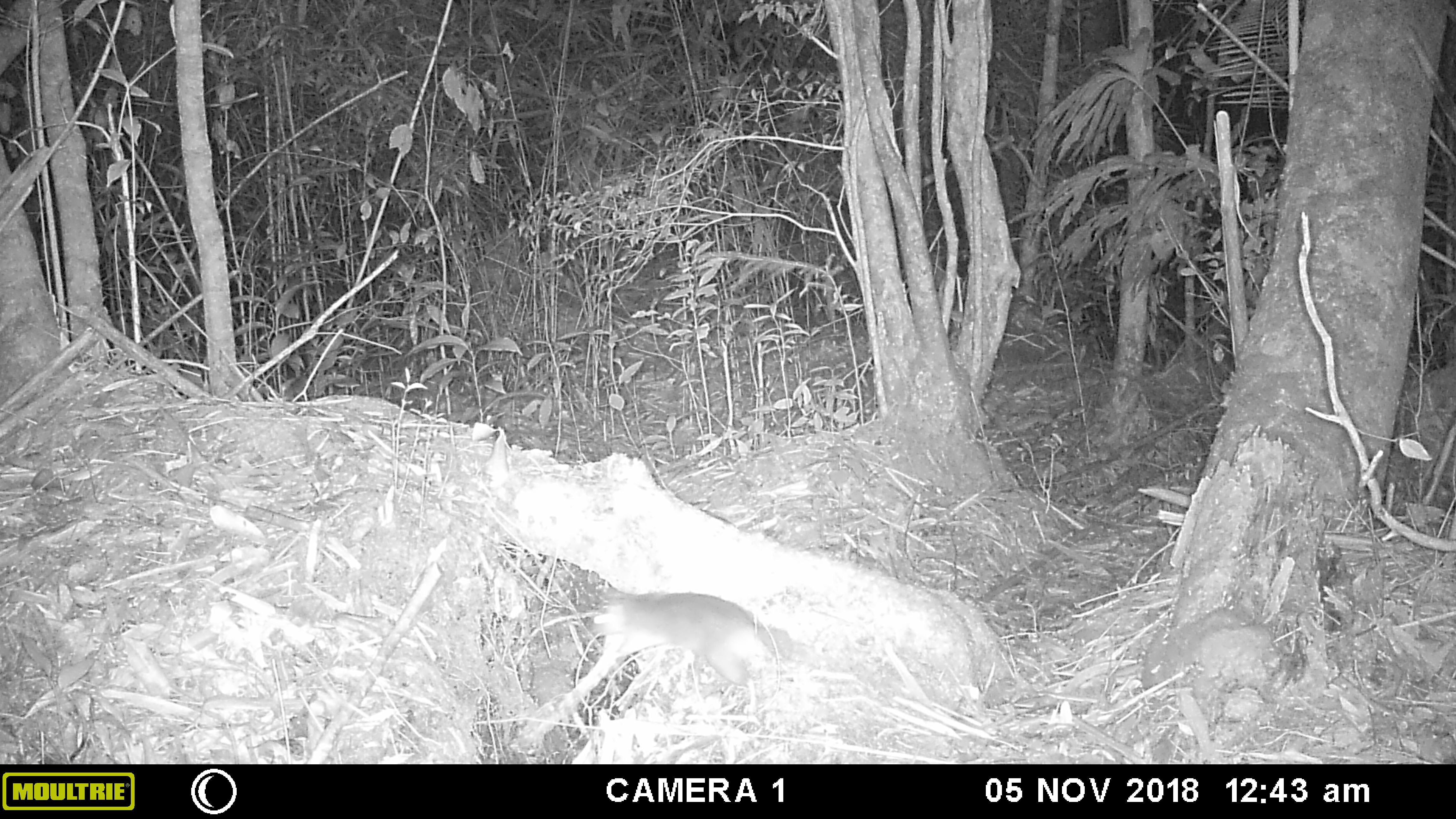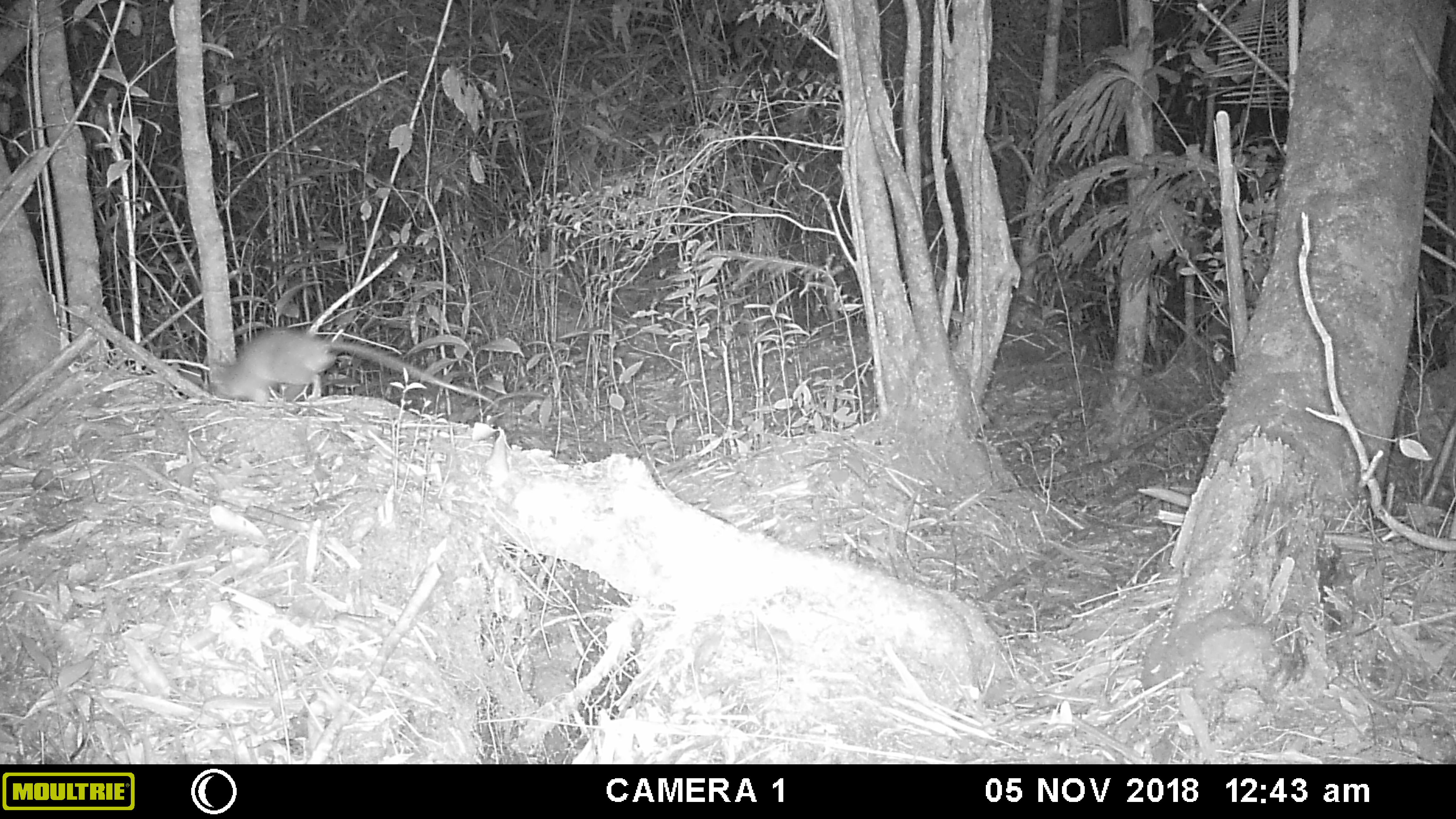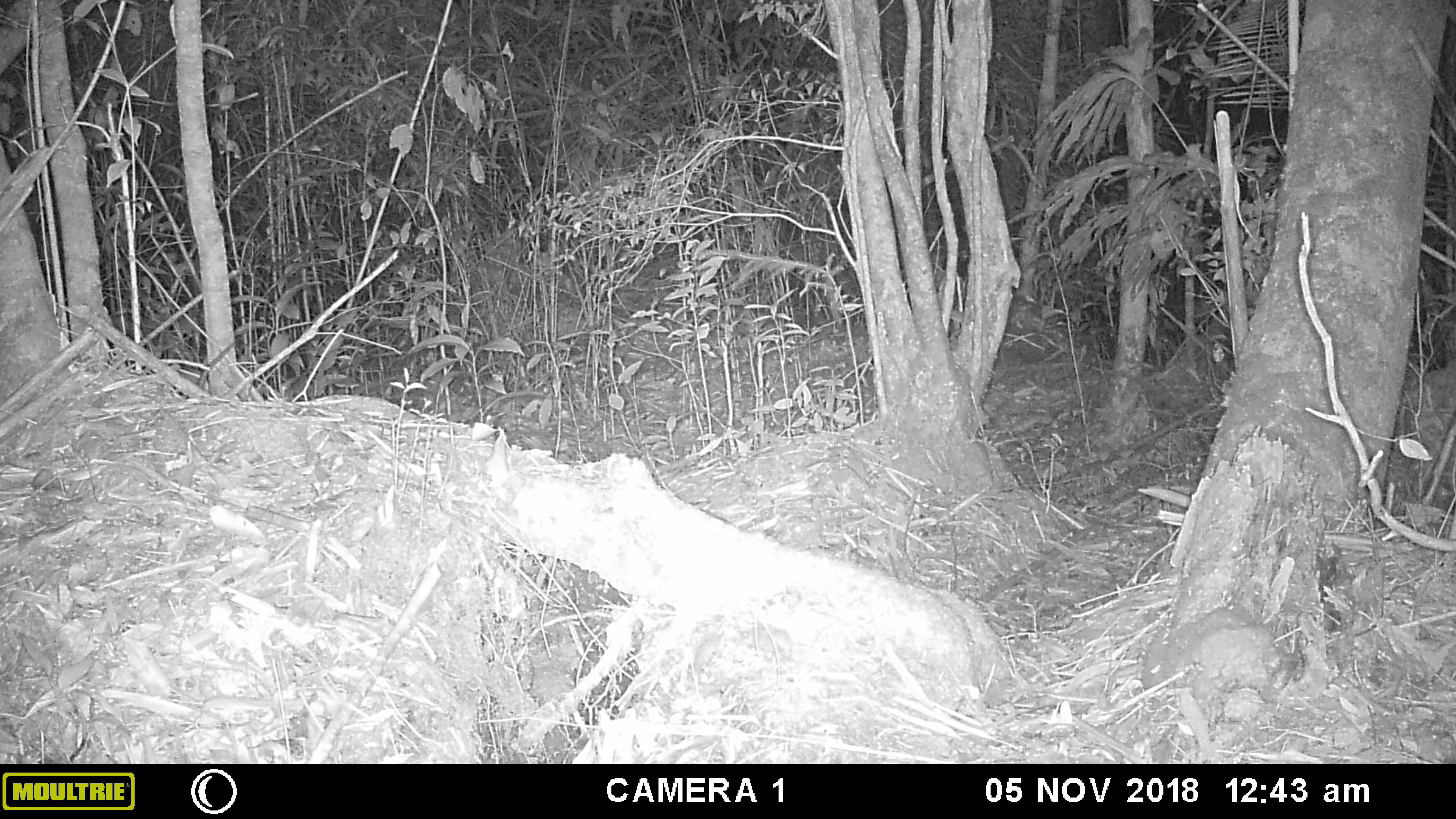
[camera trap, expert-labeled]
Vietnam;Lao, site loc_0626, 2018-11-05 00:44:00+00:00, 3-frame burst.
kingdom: Animalia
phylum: Chordata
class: Mammalia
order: Rodentia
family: Muridae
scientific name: Muridae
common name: old-world mice and rats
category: unidentified murid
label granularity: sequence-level